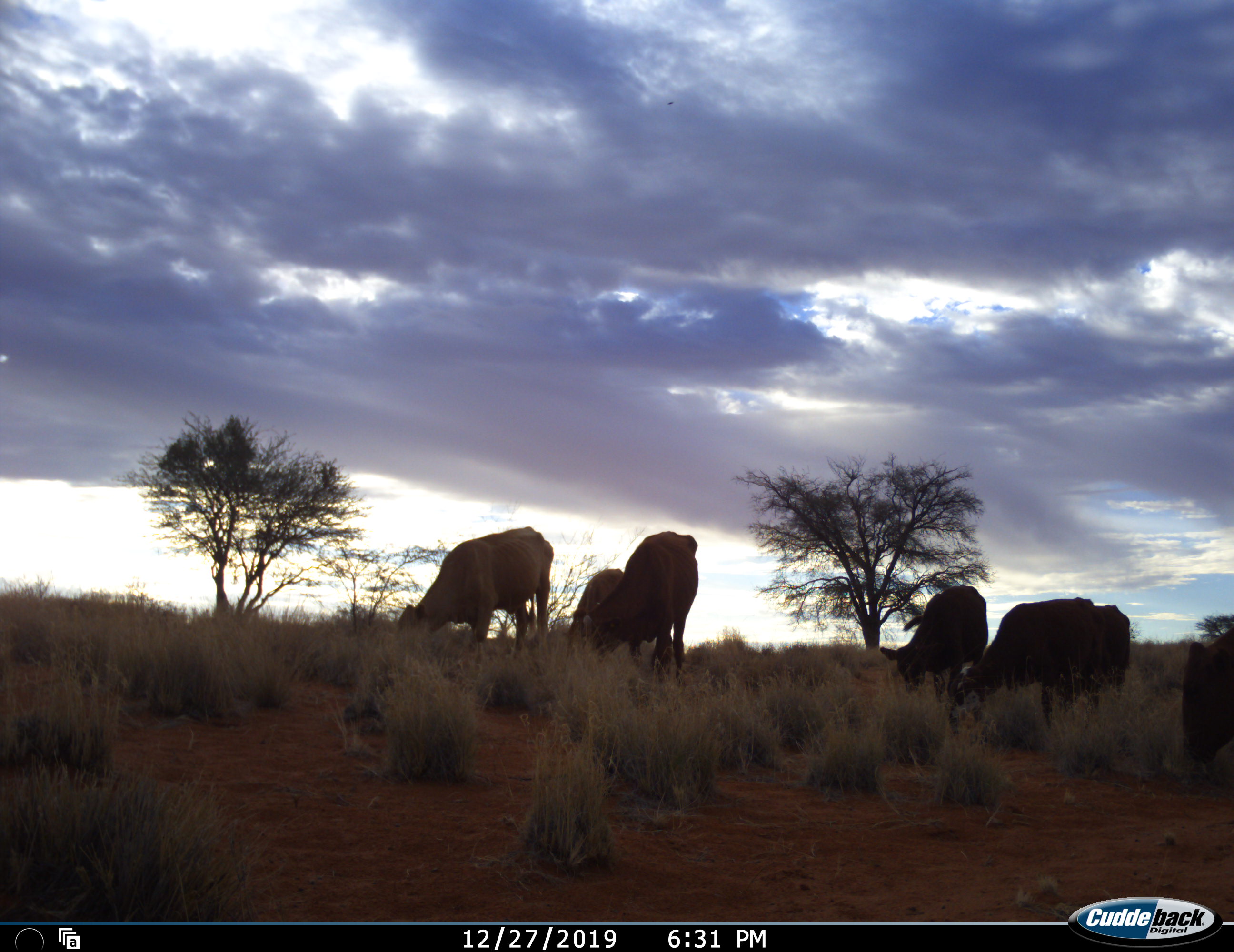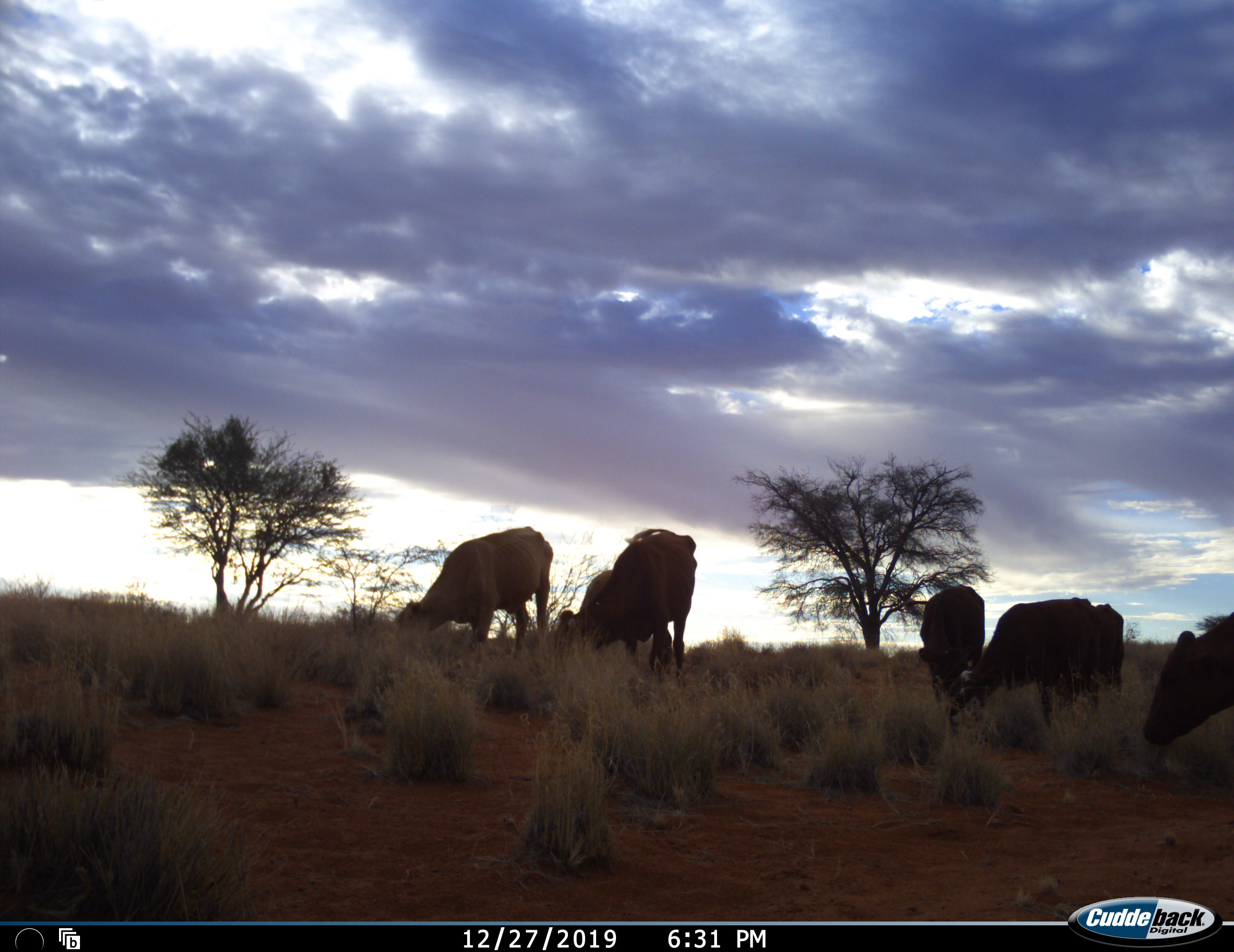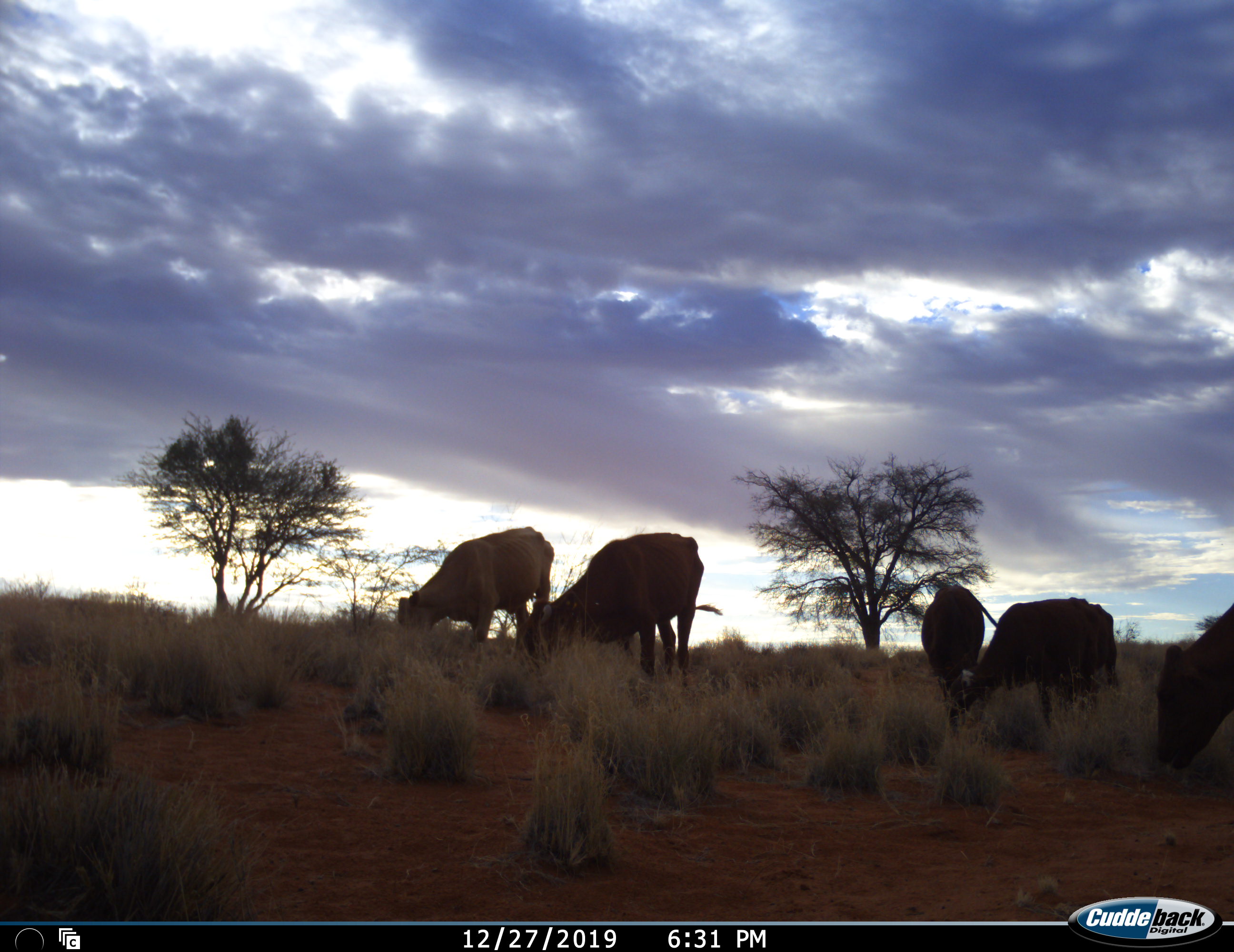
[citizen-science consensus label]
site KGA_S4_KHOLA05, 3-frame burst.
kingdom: Animalia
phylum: Chordata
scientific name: Vertebrata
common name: domestic animal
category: domesticanimal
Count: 7.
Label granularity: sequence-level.